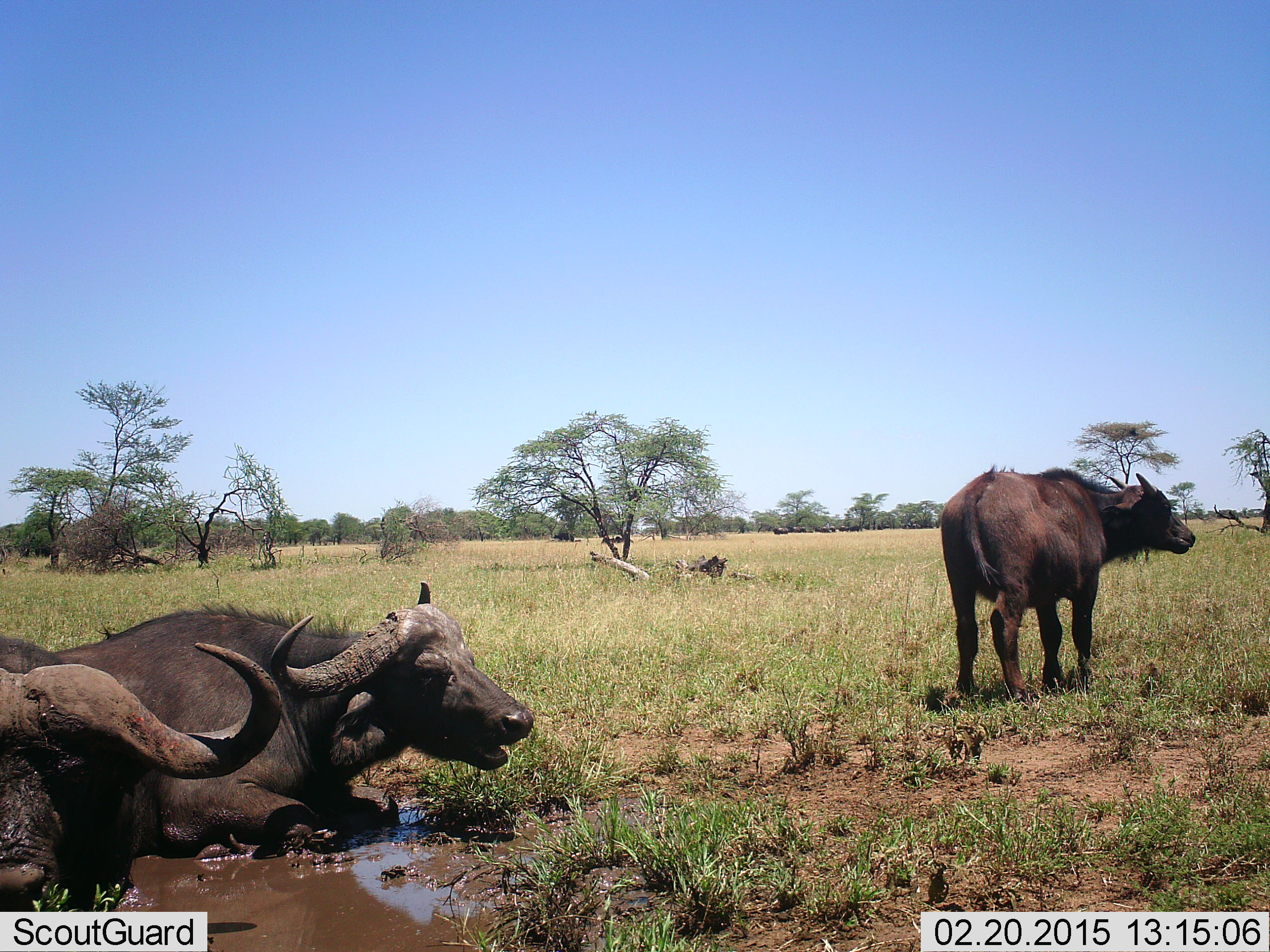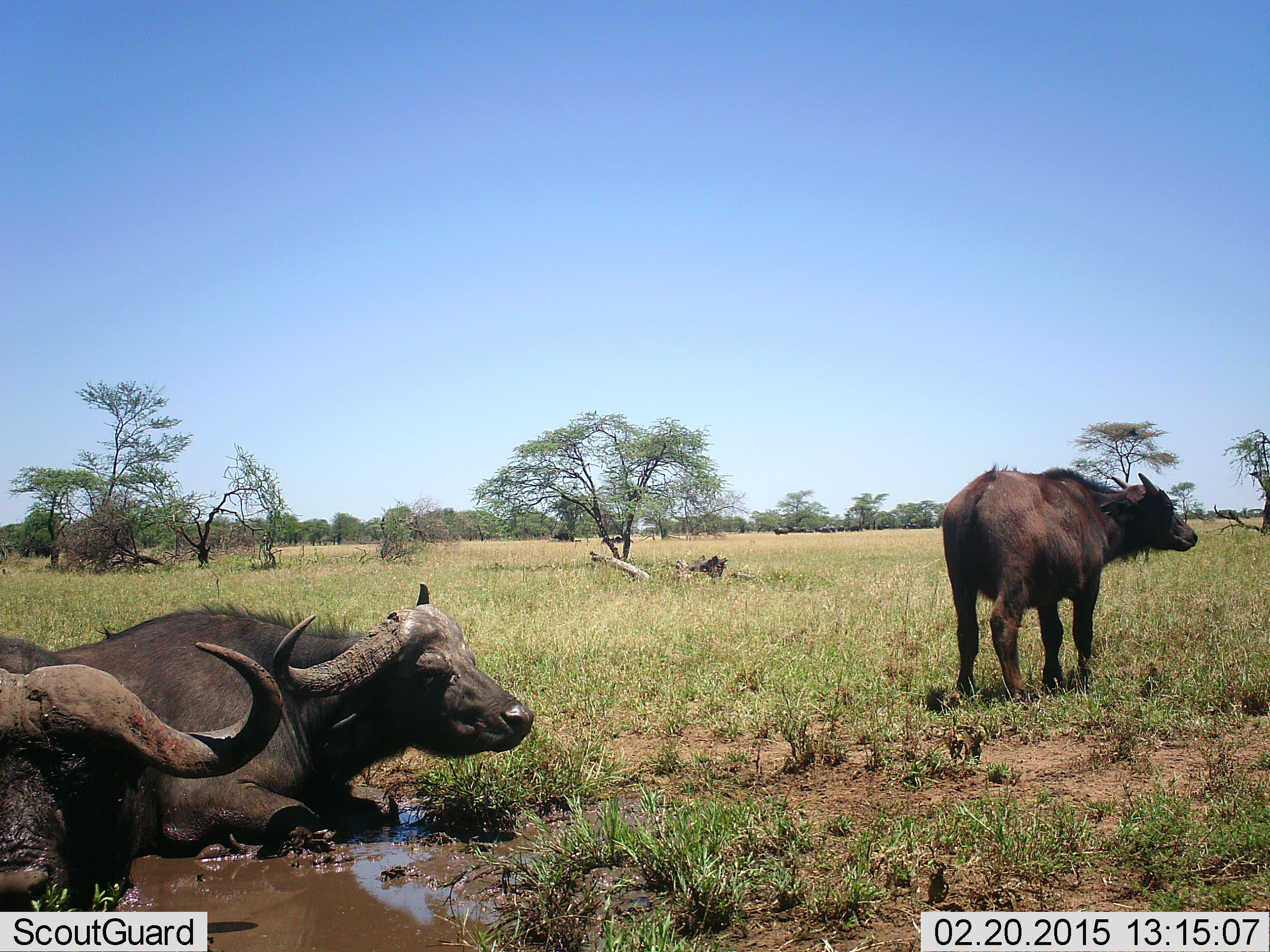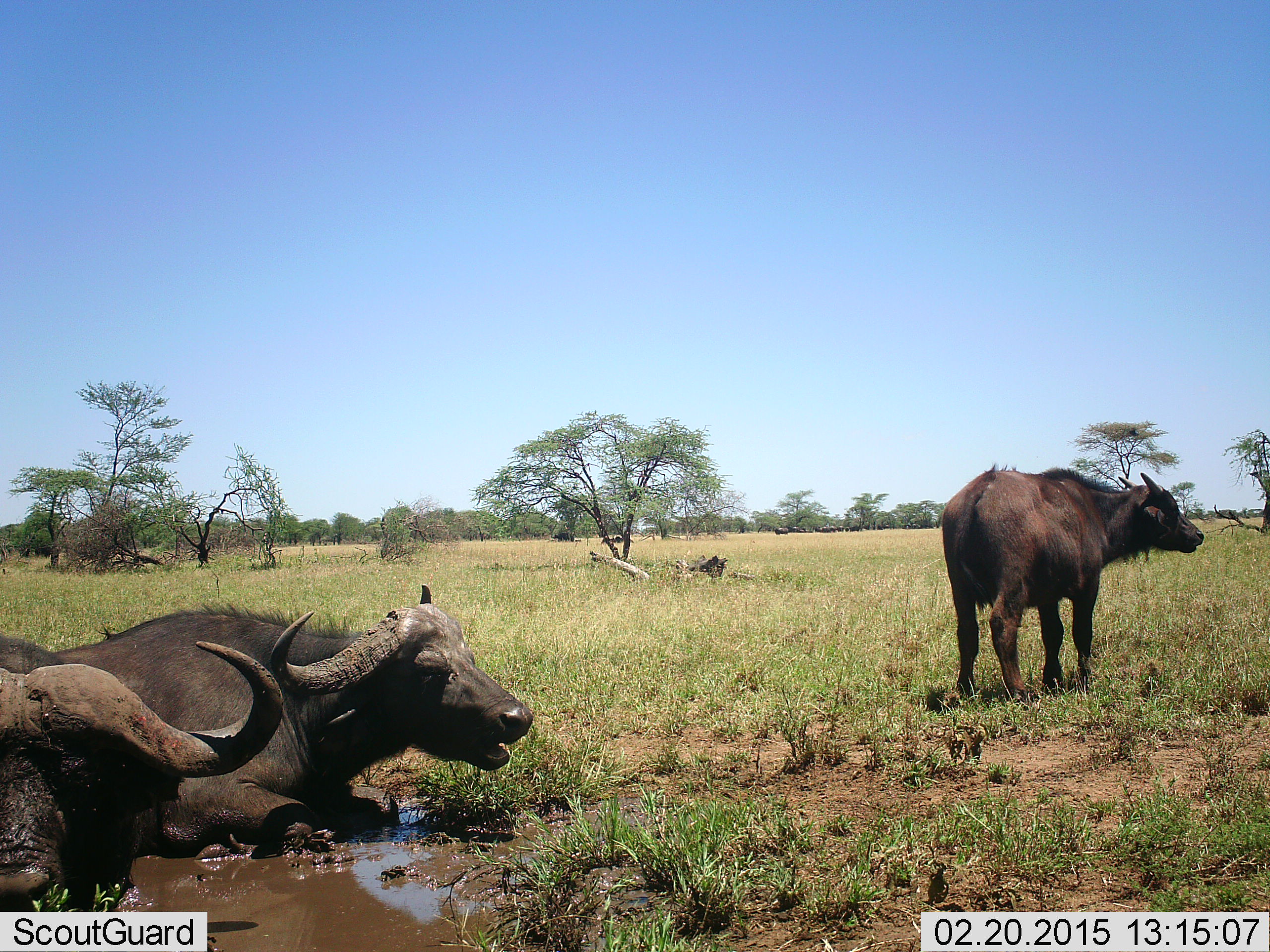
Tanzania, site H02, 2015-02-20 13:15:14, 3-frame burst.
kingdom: Animalia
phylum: Chordata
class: Mammalia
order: Artiodactyla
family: Bovidae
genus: Syncerus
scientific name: Syncerus caffer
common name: cape buffalo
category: buffalo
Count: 3.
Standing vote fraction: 70%.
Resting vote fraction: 100%.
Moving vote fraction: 10%.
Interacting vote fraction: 0%.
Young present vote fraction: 0%.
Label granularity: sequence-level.